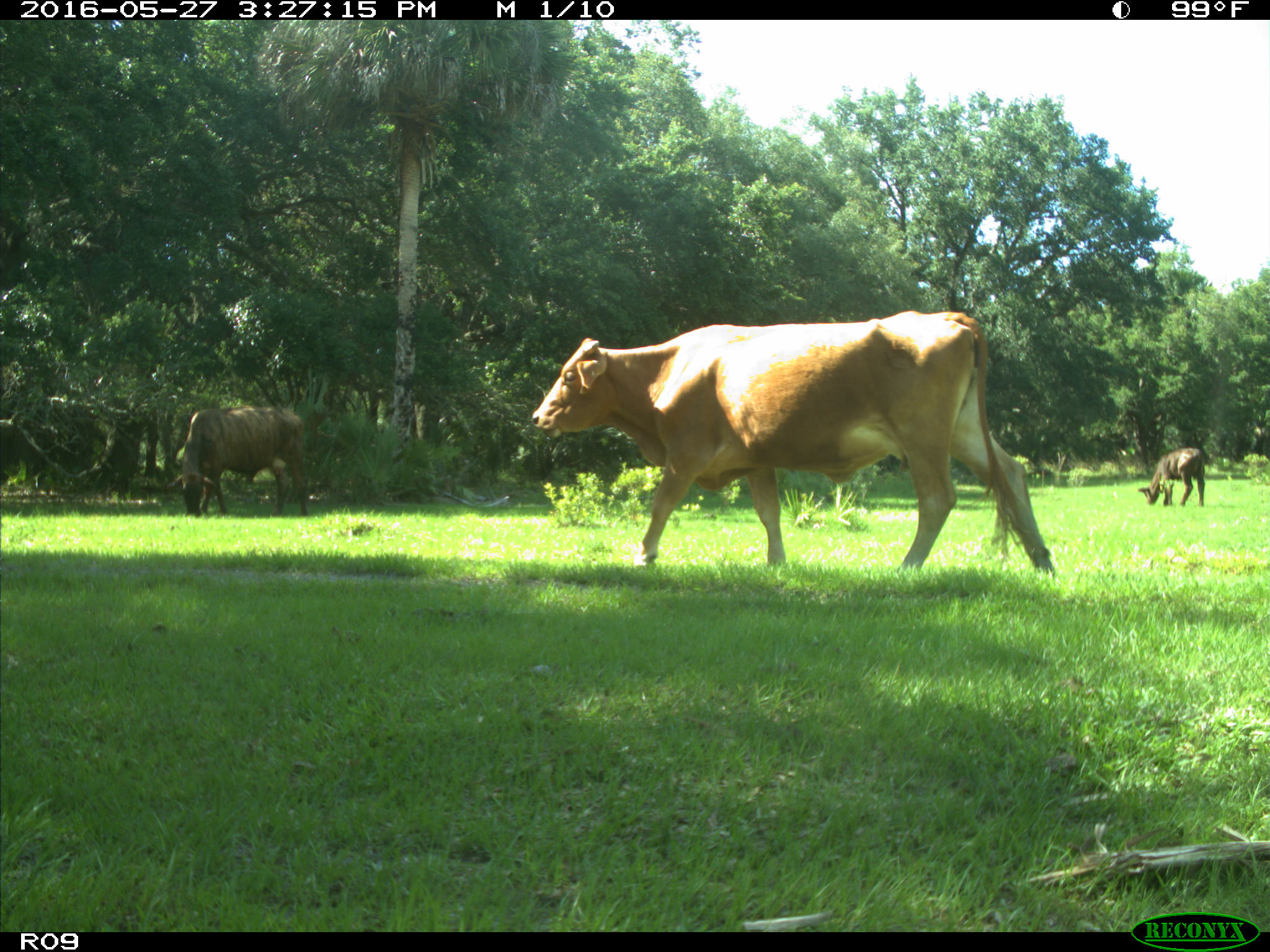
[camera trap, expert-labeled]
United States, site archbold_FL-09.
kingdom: Animalia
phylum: Chordata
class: Mammalia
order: Artiodactyla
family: Bovidae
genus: Bos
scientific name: Bos taurus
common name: domestic cow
Bos taurus (domestic cow).